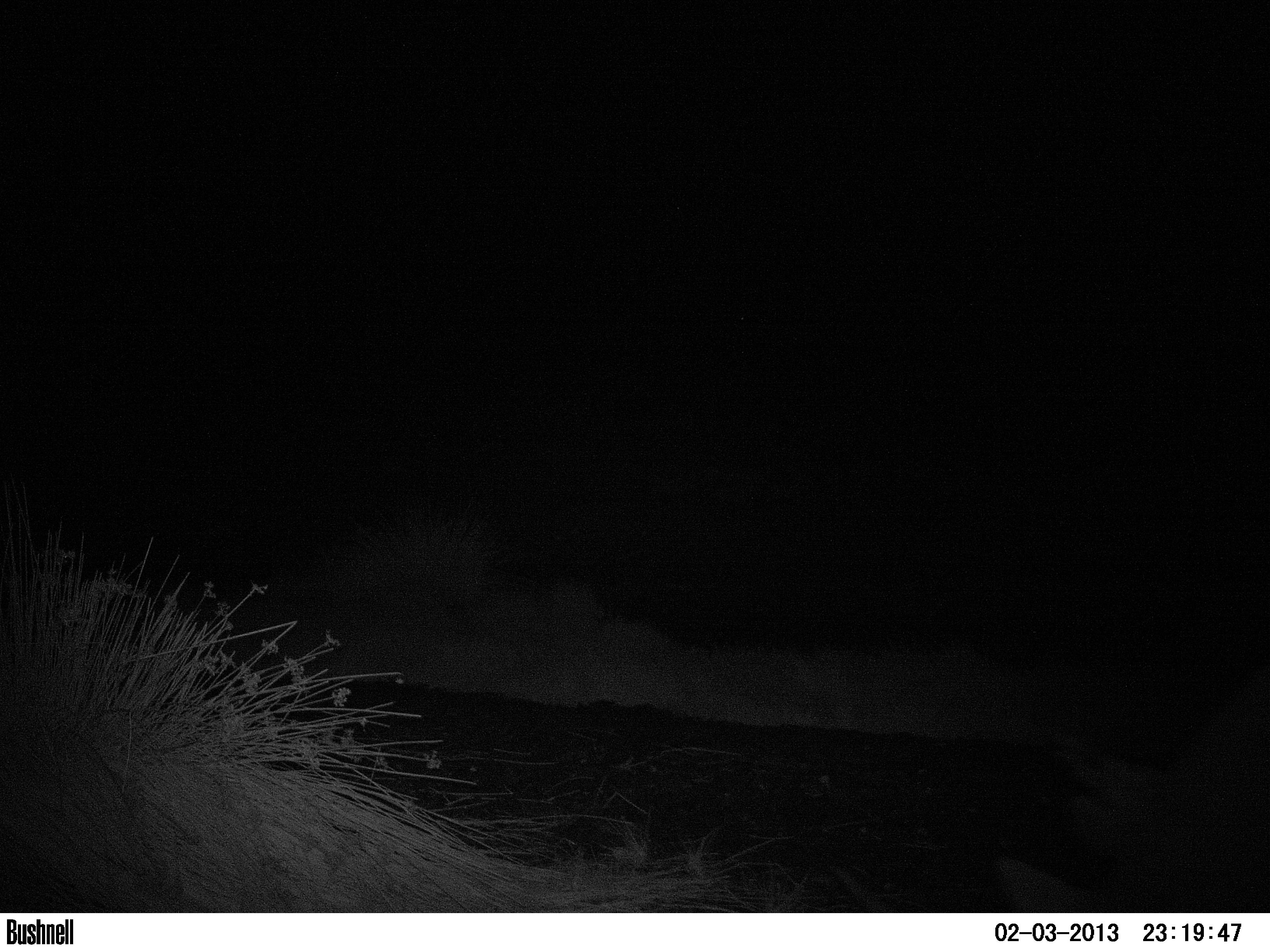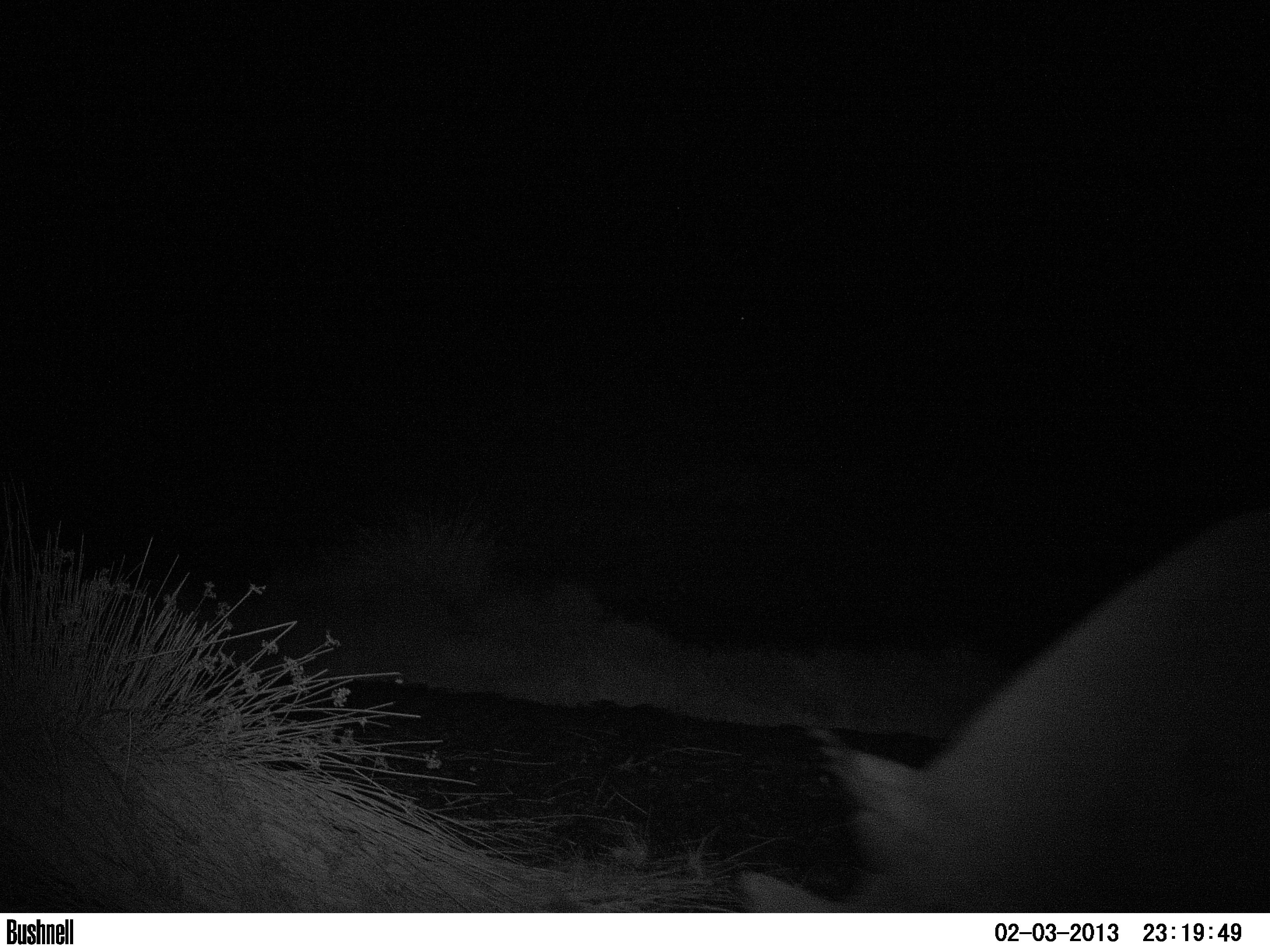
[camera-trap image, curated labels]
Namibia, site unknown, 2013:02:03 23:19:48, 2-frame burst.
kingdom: Animalia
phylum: Chordata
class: Mammalia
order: Perissodactyla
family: Rhinocerotidae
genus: Diceros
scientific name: Diceros bicornis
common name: black rhinoceros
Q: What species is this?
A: Diceros bicornis (black rhinoceros).